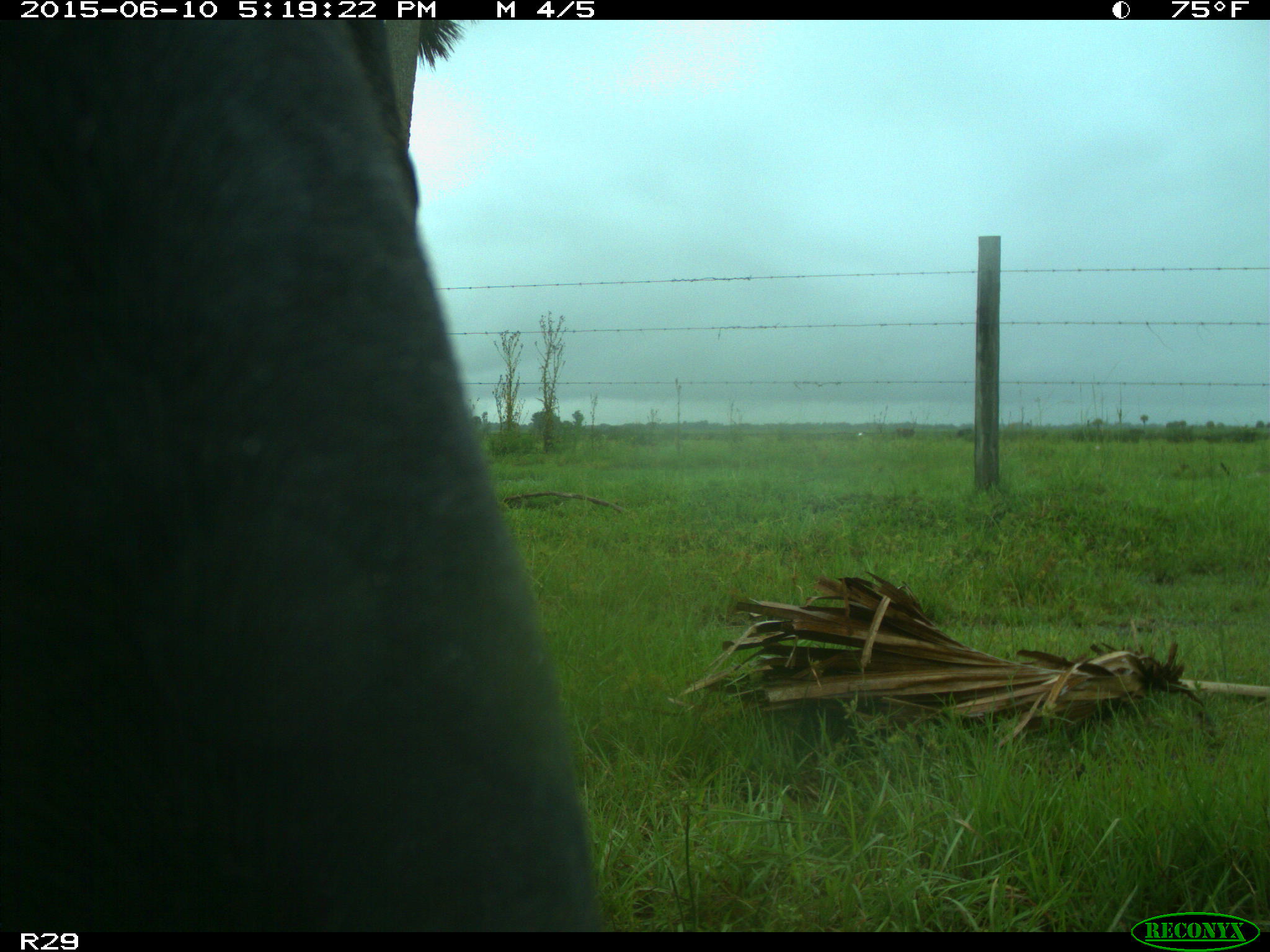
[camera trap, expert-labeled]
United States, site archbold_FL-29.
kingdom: Animalia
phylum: Chordata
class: Mammalia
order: Artiodactyla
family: Bovidae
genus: Bos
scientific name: Bos taurus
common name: domestic cow